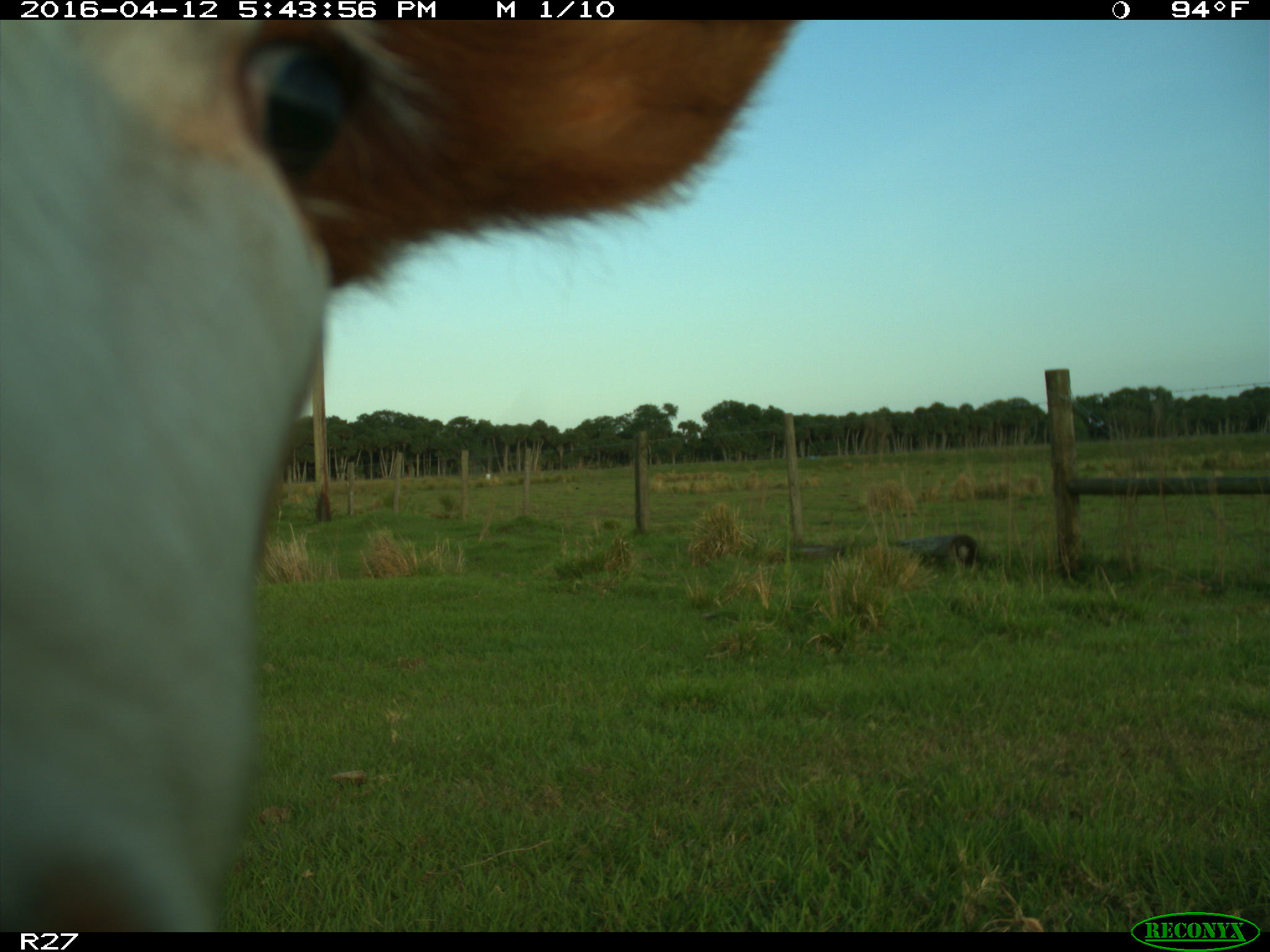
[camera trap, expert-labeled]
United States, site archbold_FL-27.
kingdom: Animalia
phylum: Chordata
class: Mammalia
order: Artiodactyla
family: Bovidae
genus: Bos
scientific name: Bos taurus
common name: domestic cow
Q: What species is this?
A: Bos taurus (domestic cow).